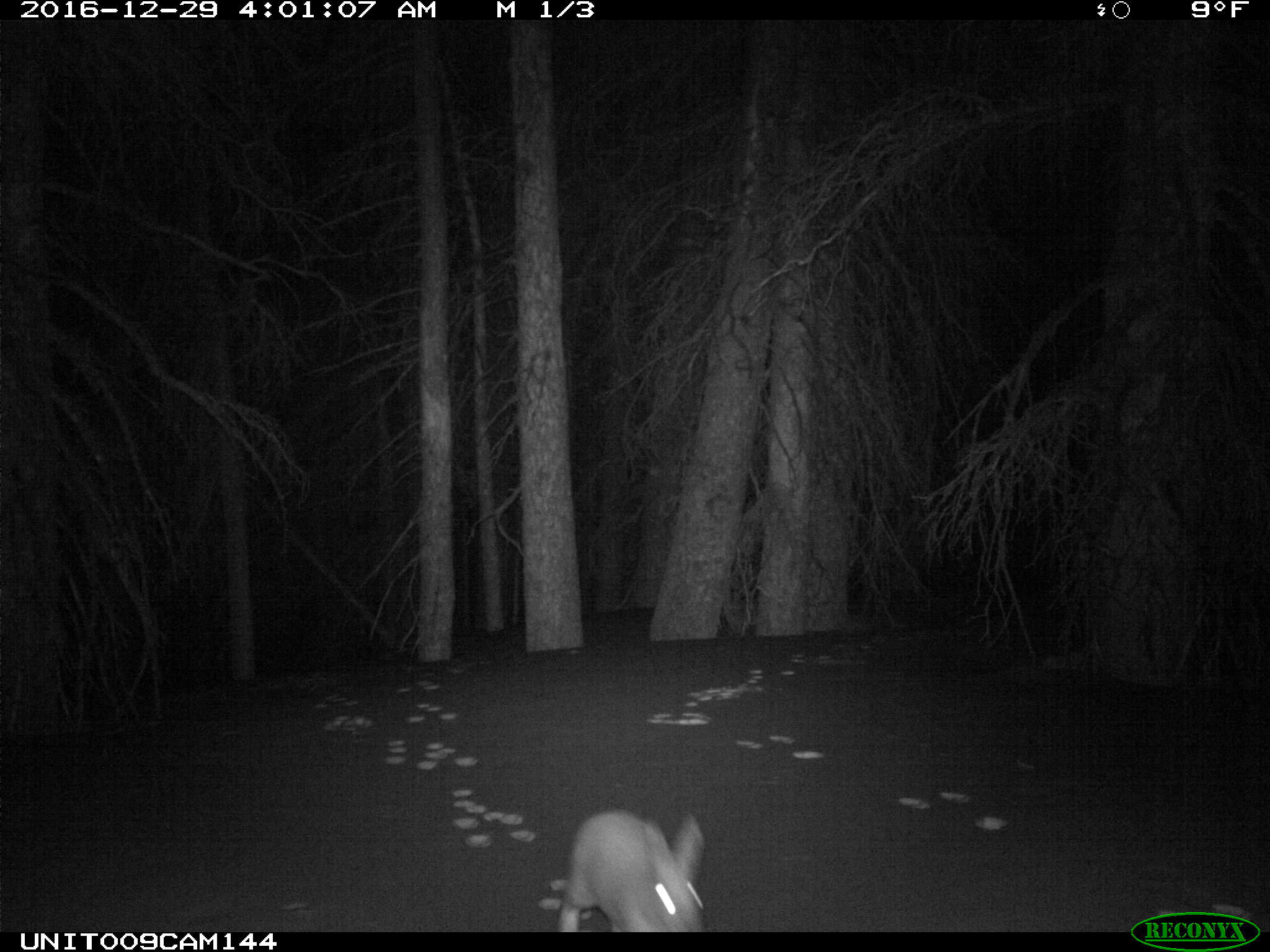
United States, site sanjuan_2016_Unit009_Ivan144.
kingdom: Animalia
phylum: Chordata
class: Mammalia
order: Lagomorpha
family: Leporidae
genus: Lepus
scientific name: Lepus americanus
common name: snowshoe hare